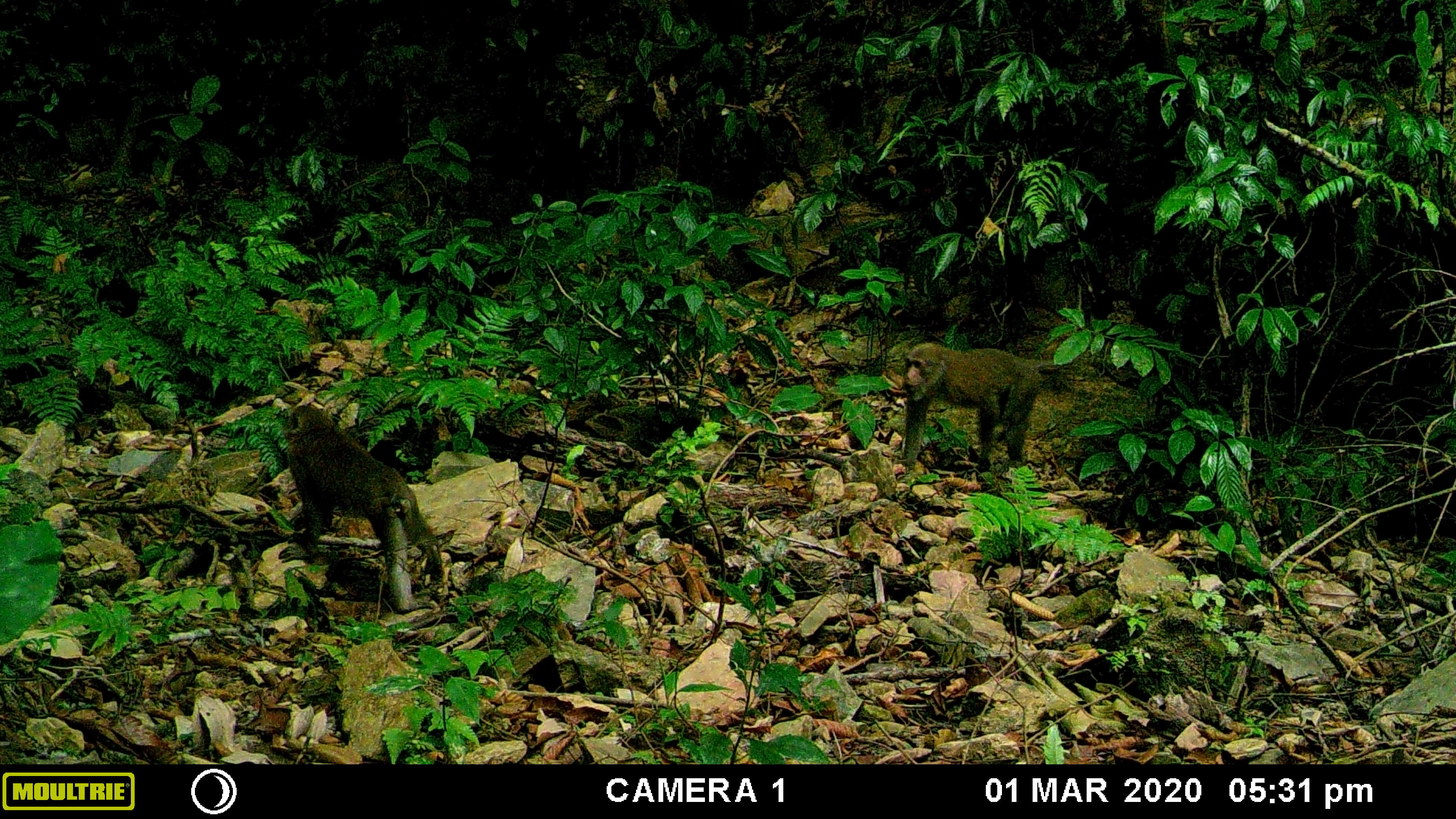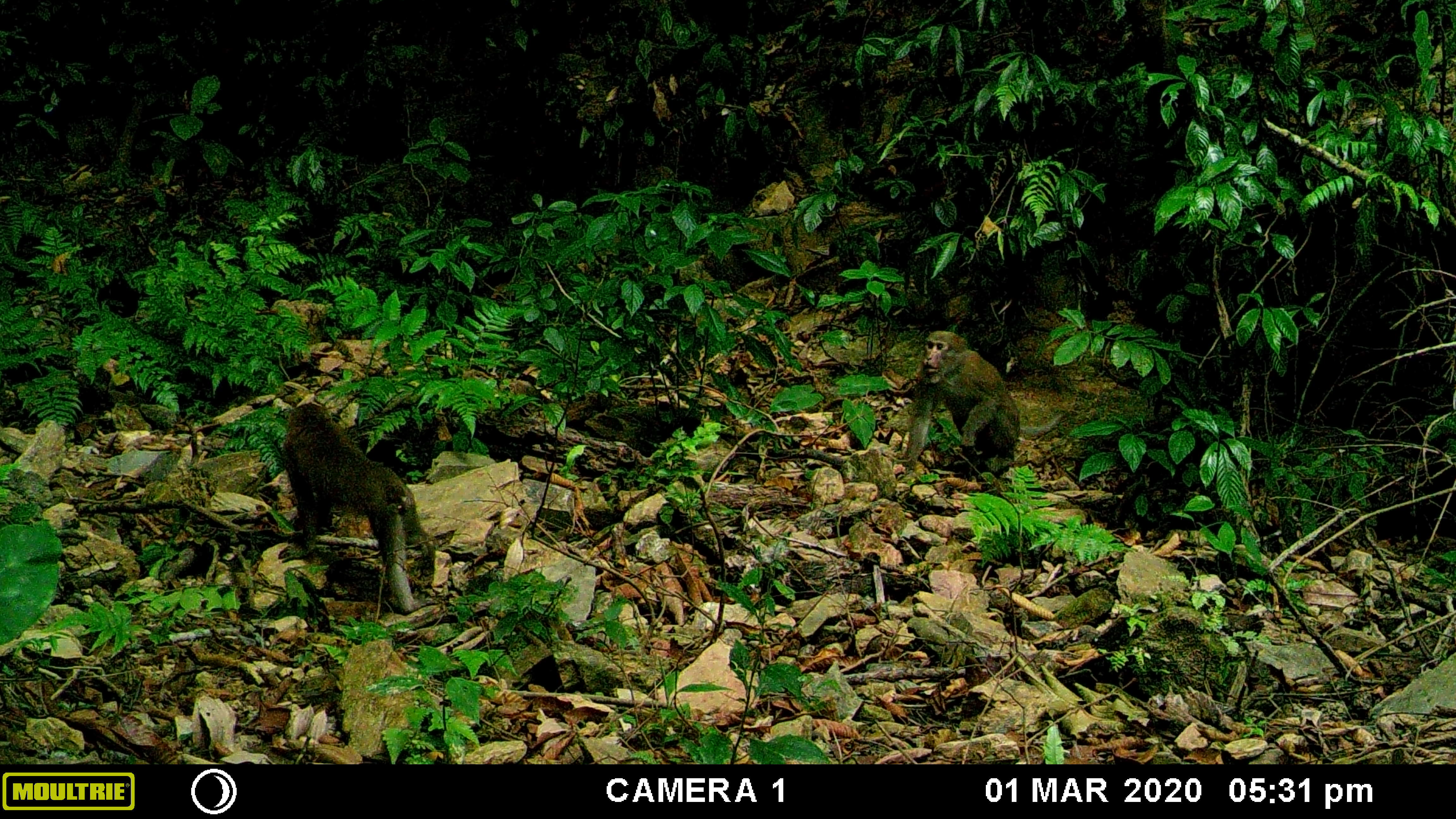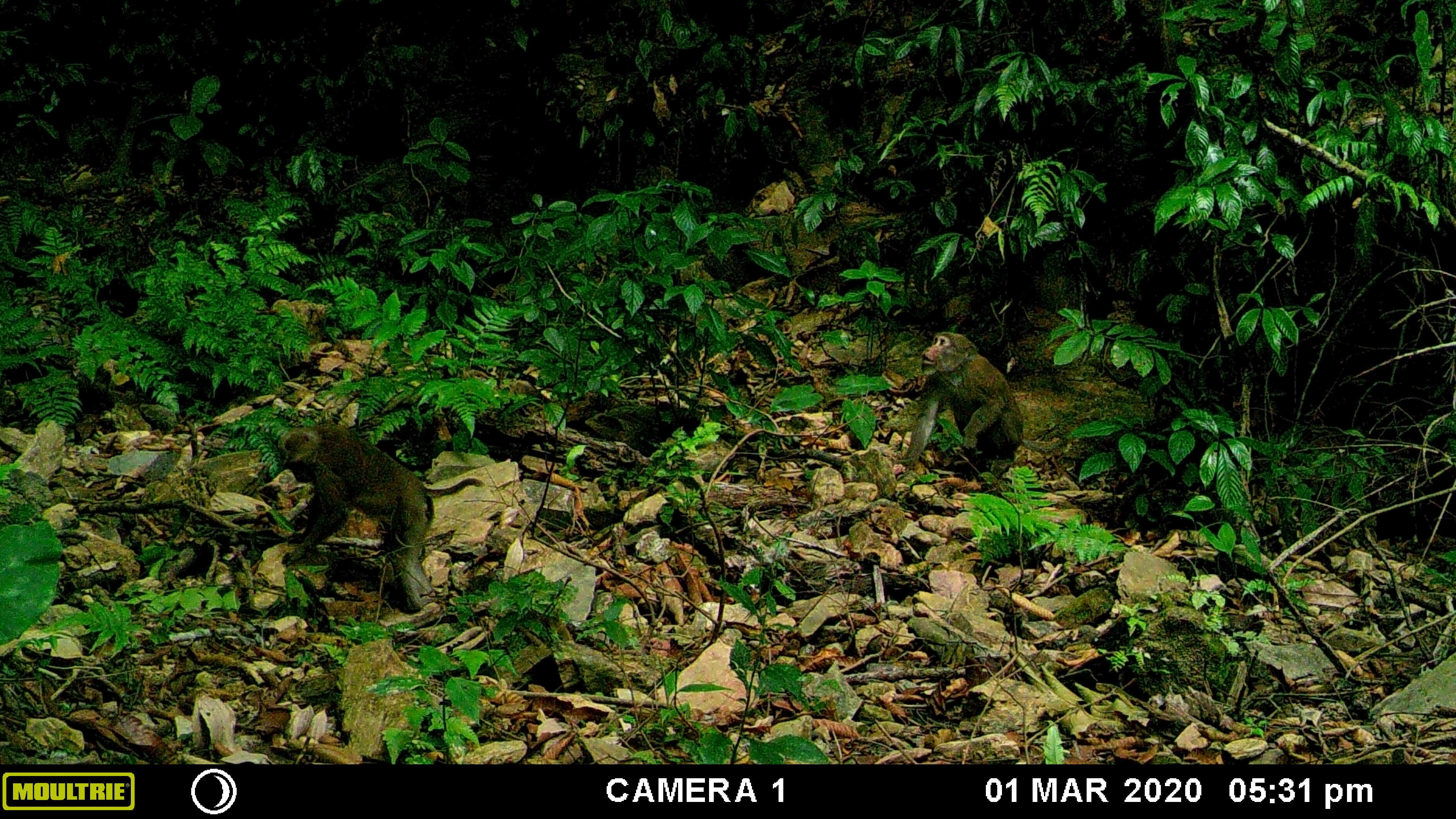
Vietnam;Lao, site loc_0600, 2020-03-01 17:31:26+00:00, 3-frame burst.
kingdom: Animalia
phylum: Chordata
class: Mammalia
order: Primates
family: Cercopithecidae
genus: Macaca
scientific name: Macaca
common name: macaques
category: assam or rhesus macaque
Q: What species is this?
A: Assam or rhesus macaque (macaques) (Macaca).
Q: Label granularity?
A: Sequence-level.